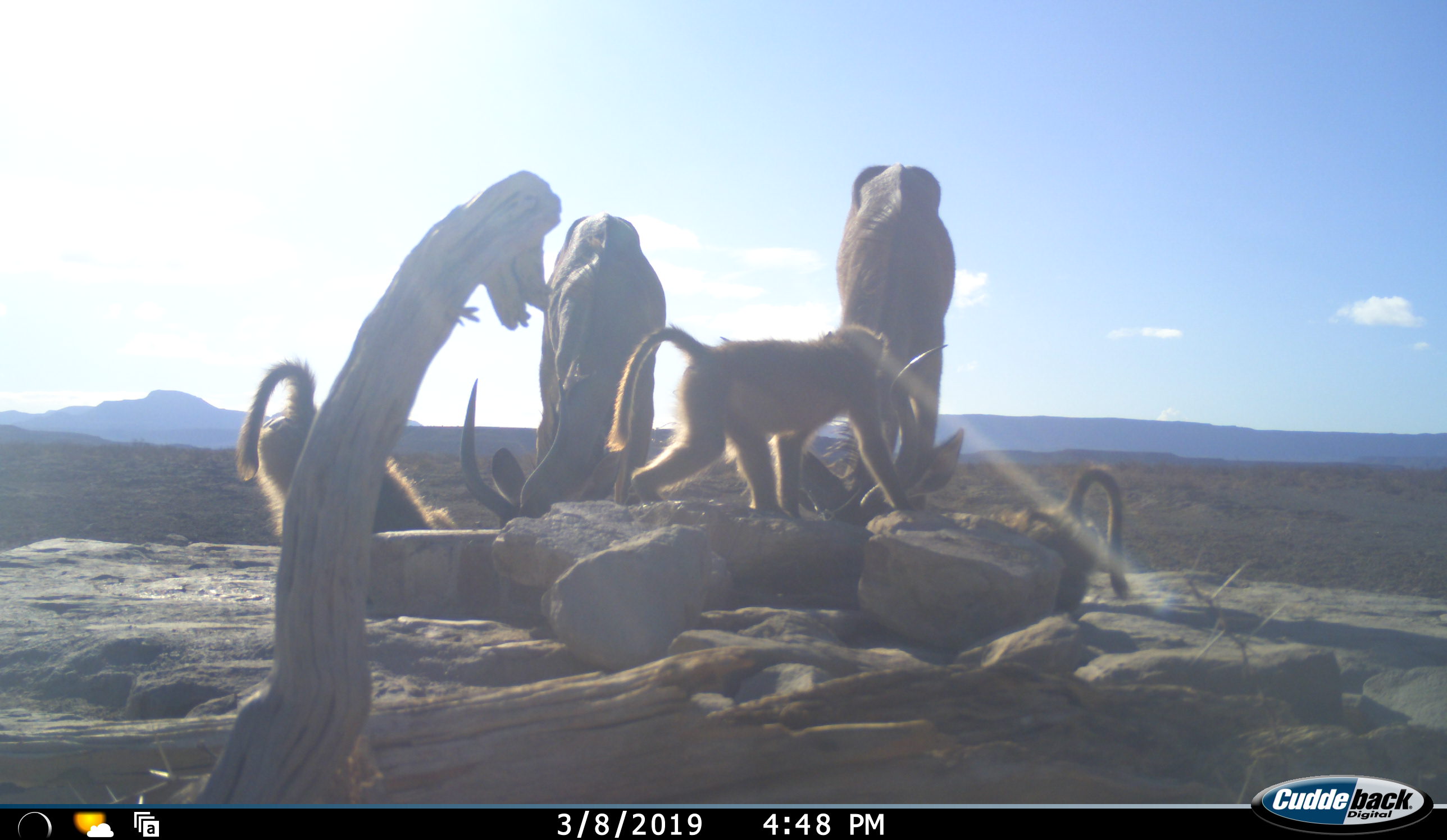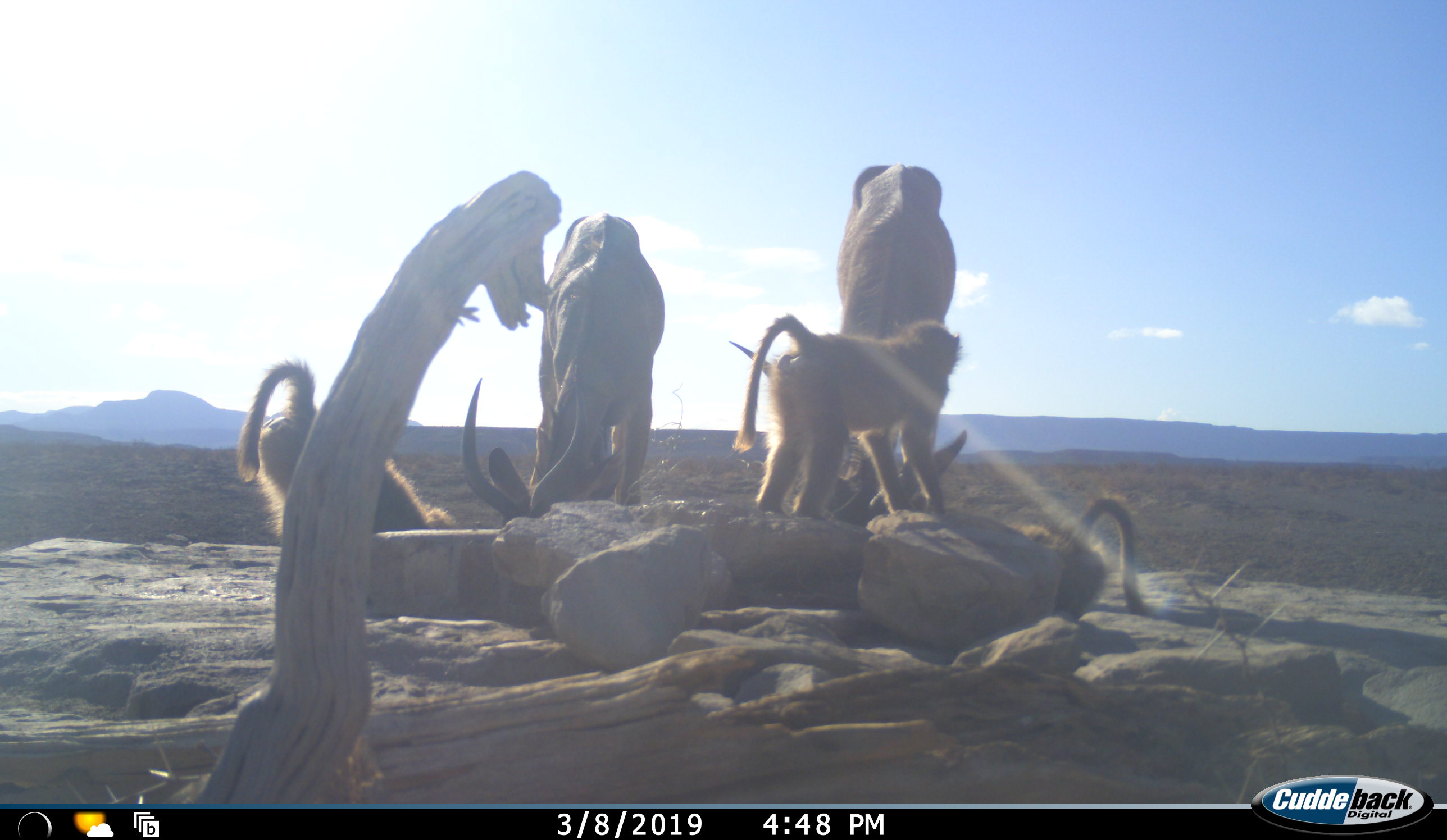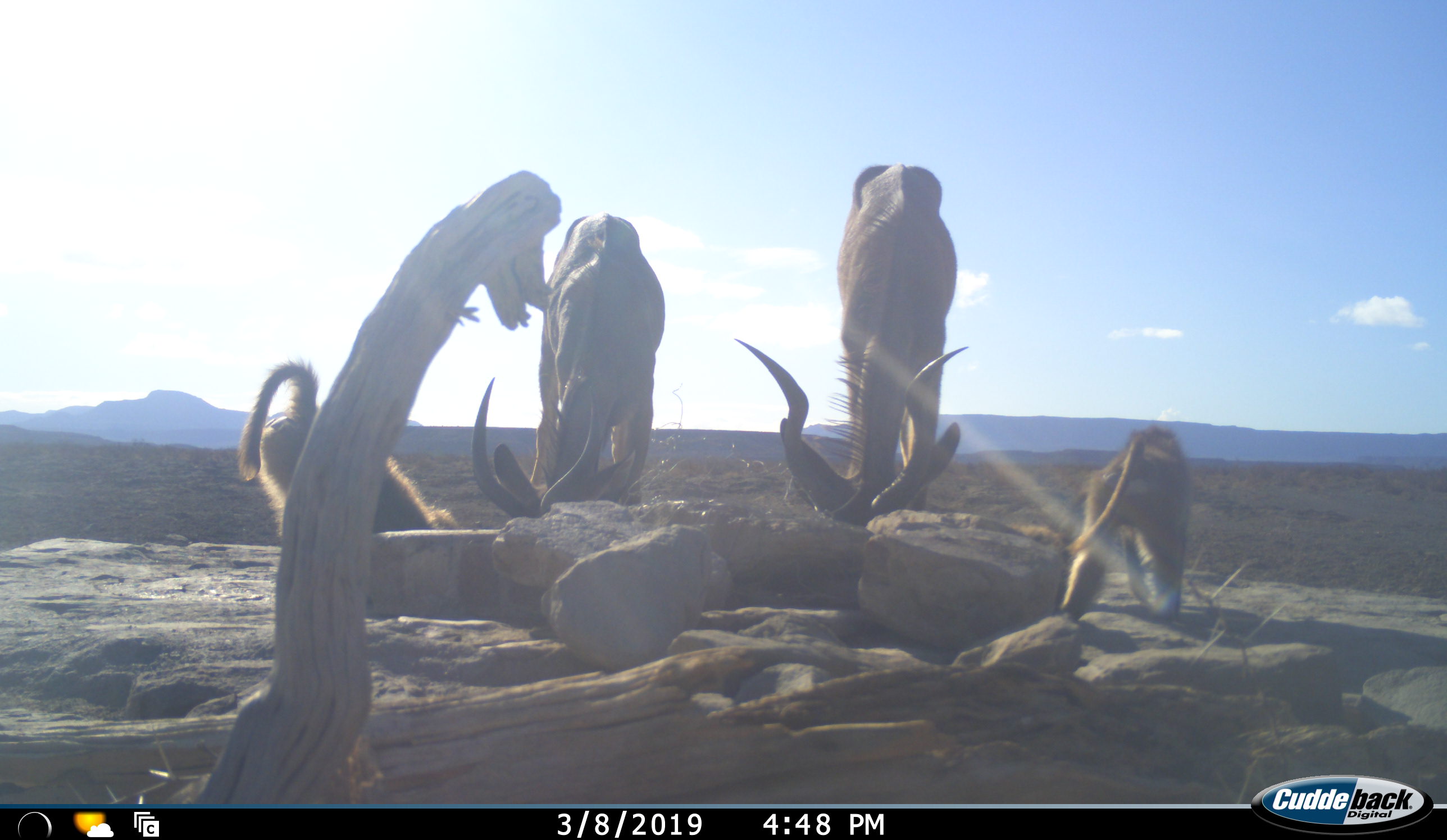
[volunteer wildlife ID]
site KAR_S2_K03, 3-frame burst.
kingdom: Animalia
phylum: Chordata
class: Mammalia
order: Primates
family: Cercopithecidae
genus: Papio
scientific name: Papio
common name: baboon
Baboon (Papio), count 3. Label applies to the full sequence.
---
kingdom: Animalia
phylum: Chordata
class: Mammalia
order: Artiodactyla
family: Bovidae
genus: Tragelaphus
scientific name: Tragelaphus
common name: kudu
Kudu (Tragelaphus), count 2. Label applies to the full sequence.